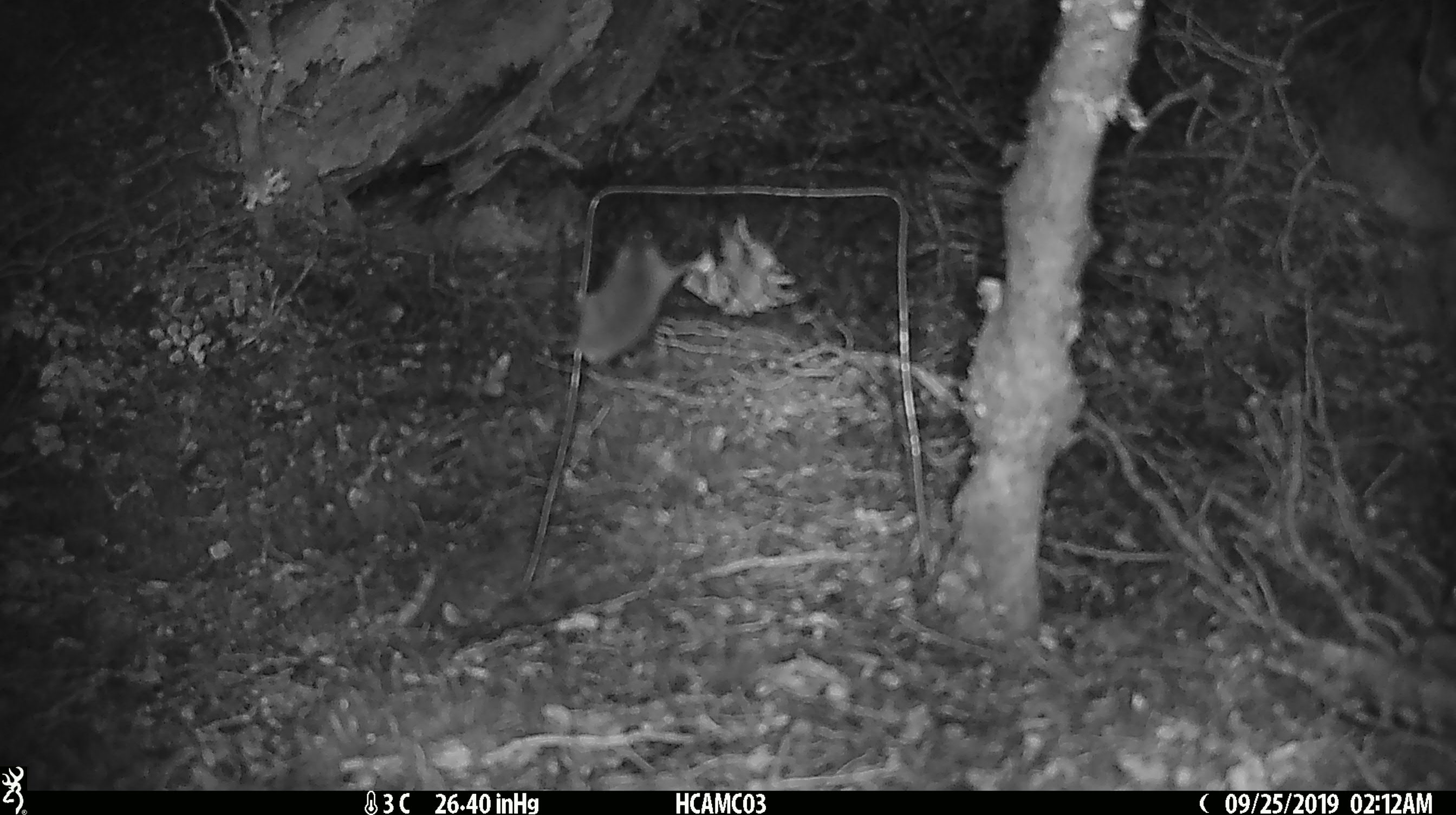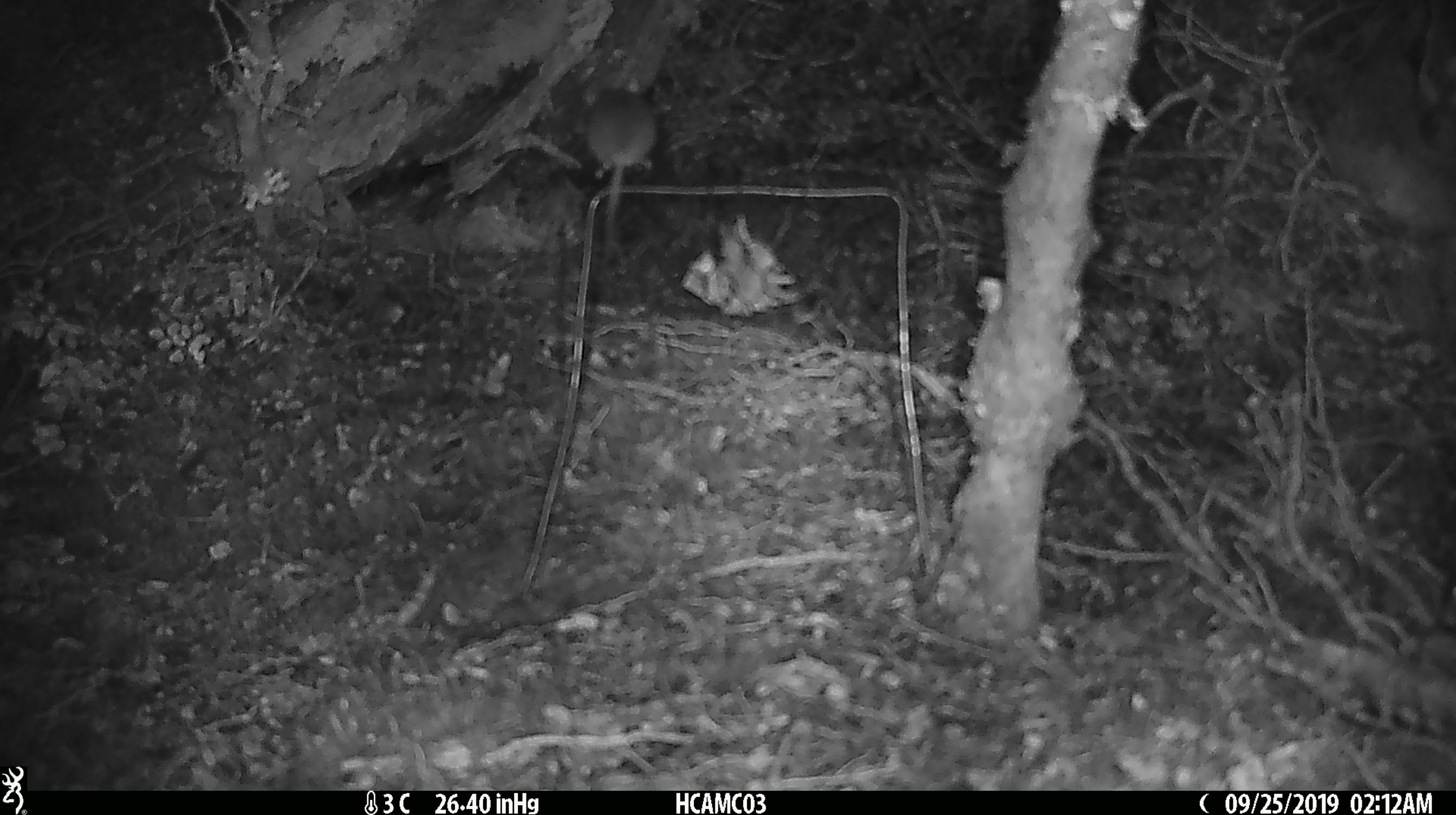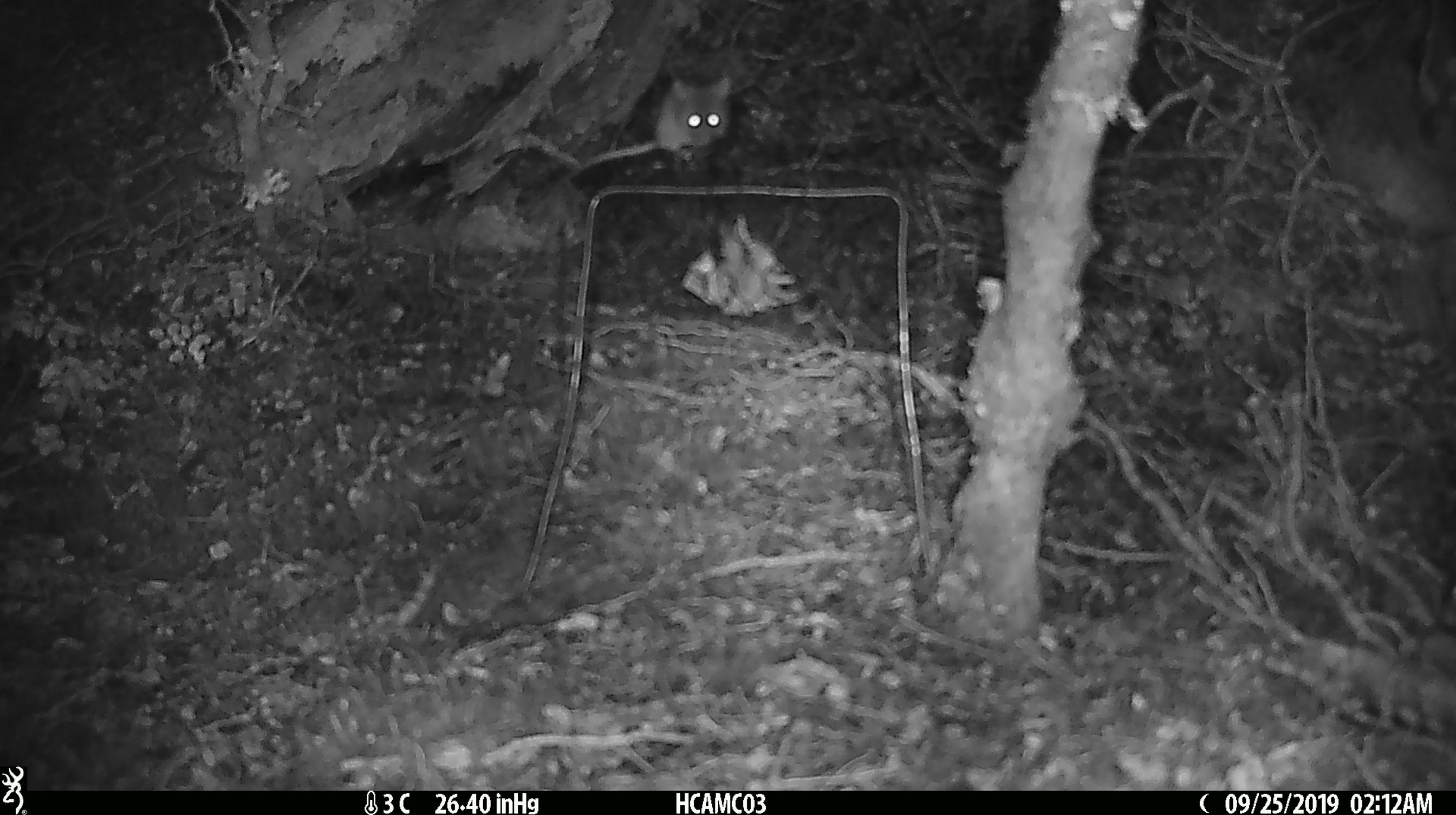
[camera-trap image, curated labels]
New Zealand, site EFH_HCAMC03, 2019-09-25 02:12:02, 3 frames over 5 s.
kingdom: Animalia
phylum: Chordata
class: Mammalia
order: Rodentia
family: Muridae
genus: Mus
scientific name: Mus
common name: mouse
Mouse (Mus).